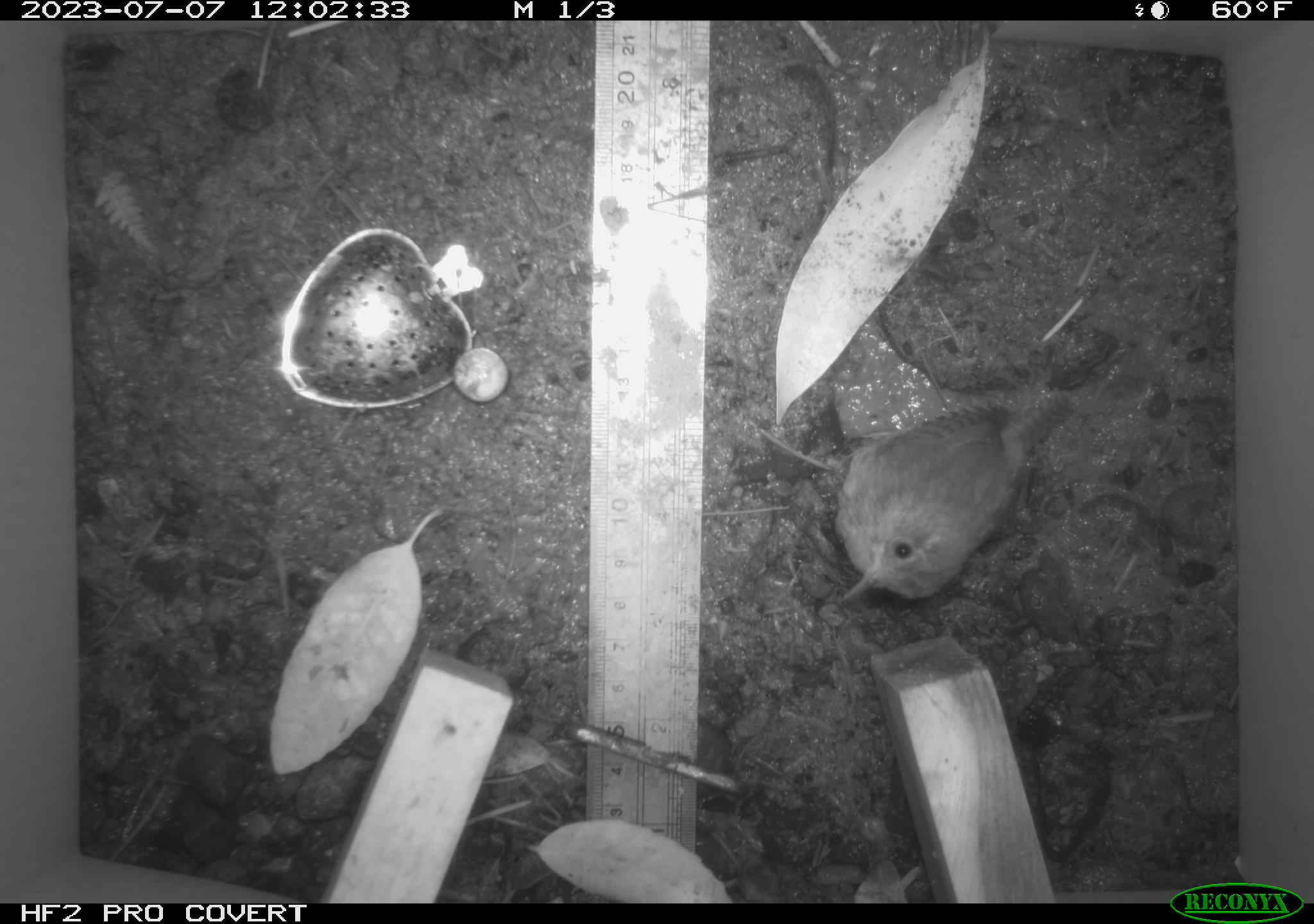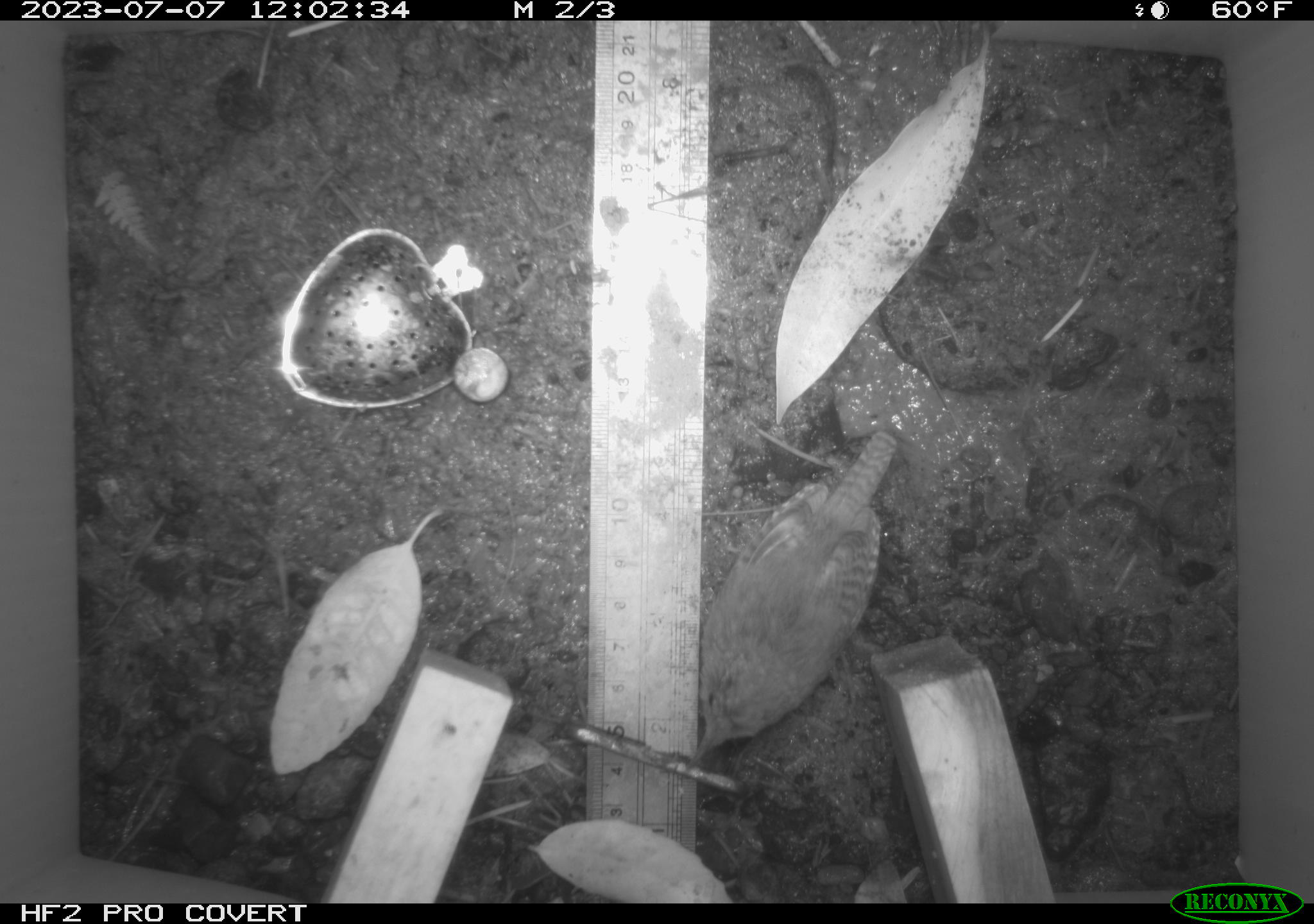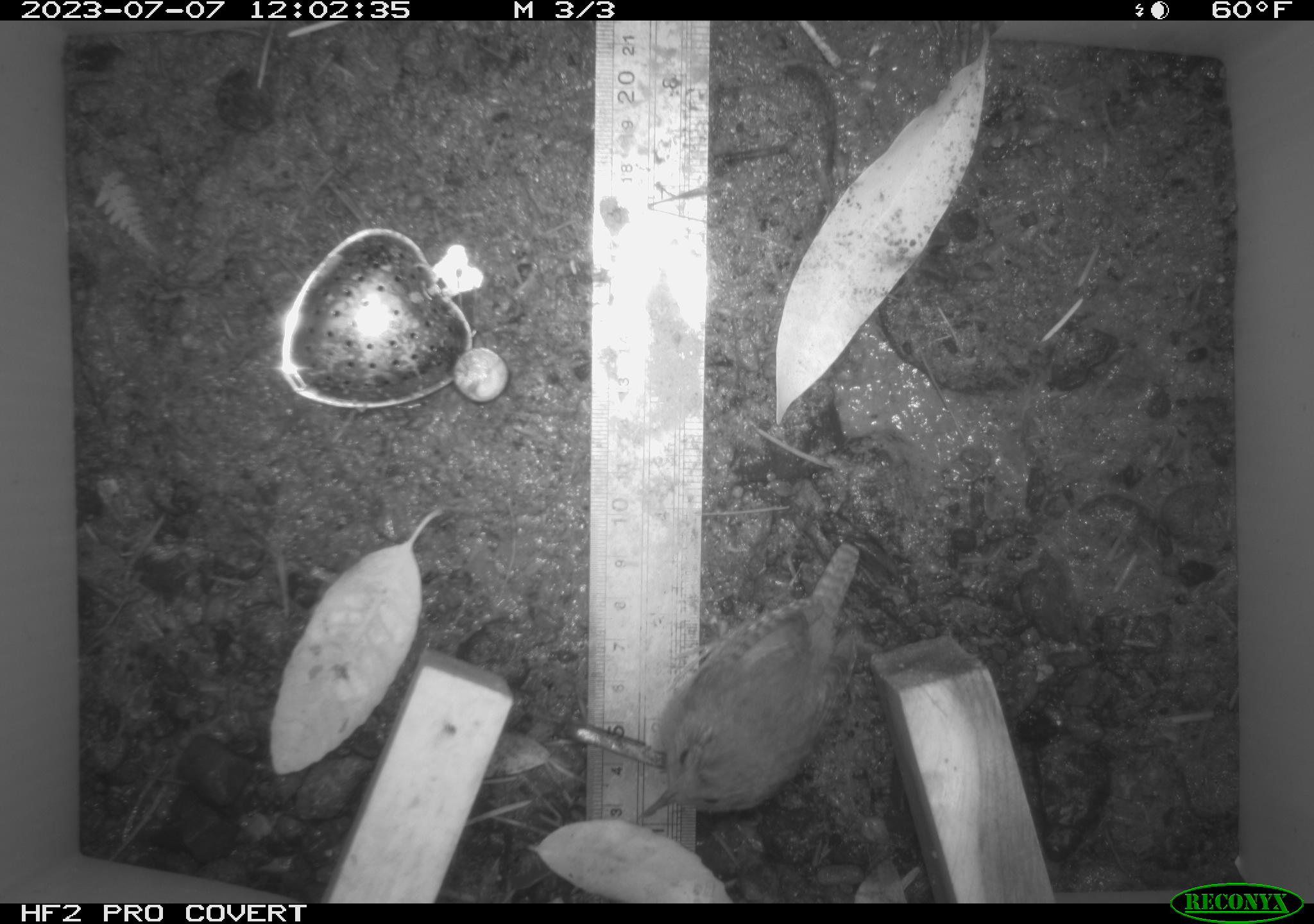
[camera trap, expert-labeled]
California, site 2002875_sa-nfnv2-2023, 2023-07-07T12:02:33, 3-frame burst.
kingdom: Animalia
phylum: Chordata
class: Aves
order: Passeriformes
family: Troglodytidae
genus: Troglodytes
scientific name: Troglodytes pacificus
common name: pacific wren